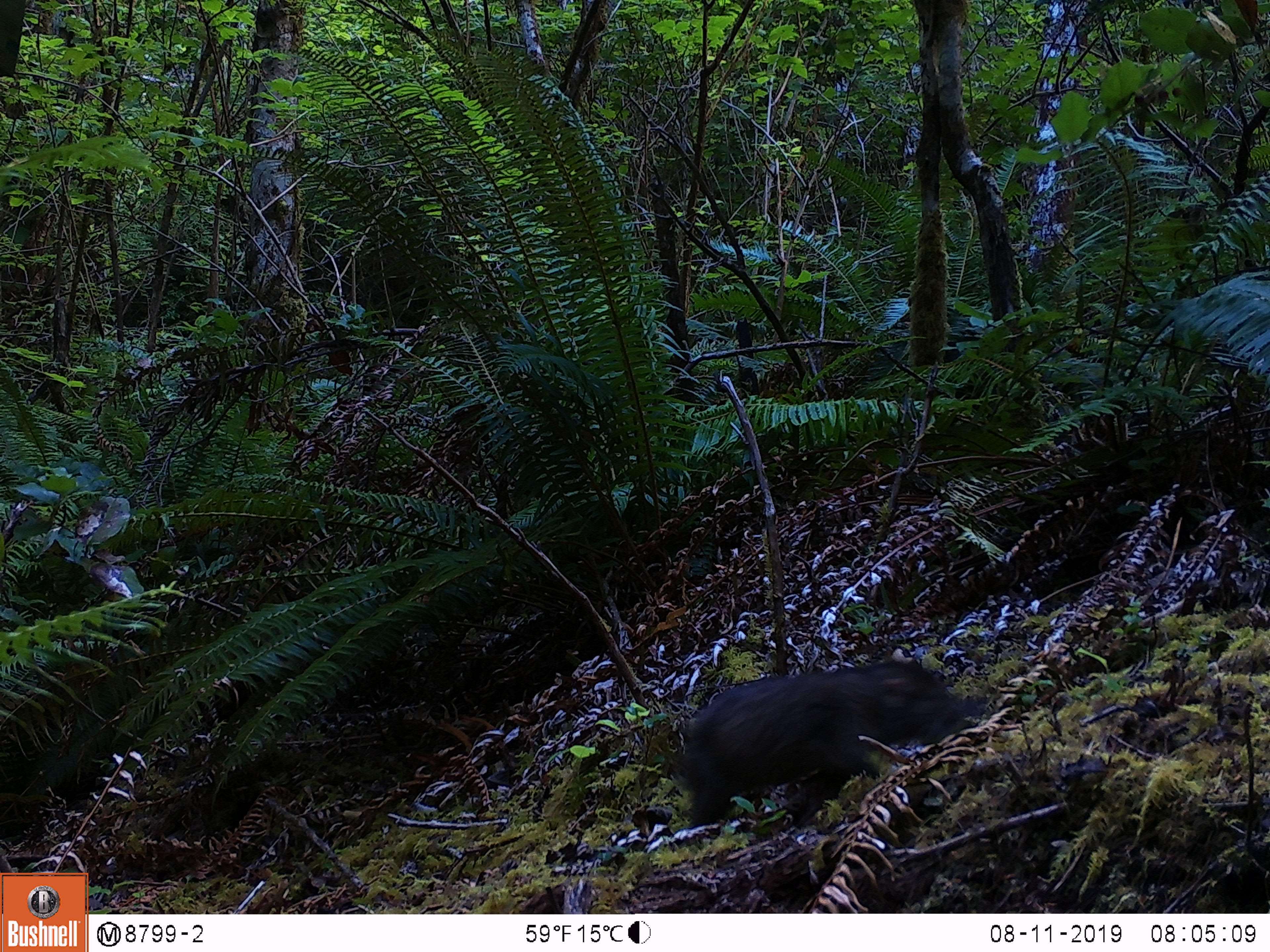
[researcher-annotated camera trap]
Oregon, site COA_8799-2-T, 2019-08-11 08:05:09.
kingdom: Animalia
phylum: Chordata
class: Mammalia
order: Rodentia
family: Aplodontiidae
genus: Aplodontia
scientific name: Aplodontia rufa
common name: mountain beaver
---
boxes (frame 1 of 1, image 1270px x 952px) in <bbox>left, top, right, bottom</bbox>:
mountain beaver: <bbox>678, 658, 964, 828</bbox>